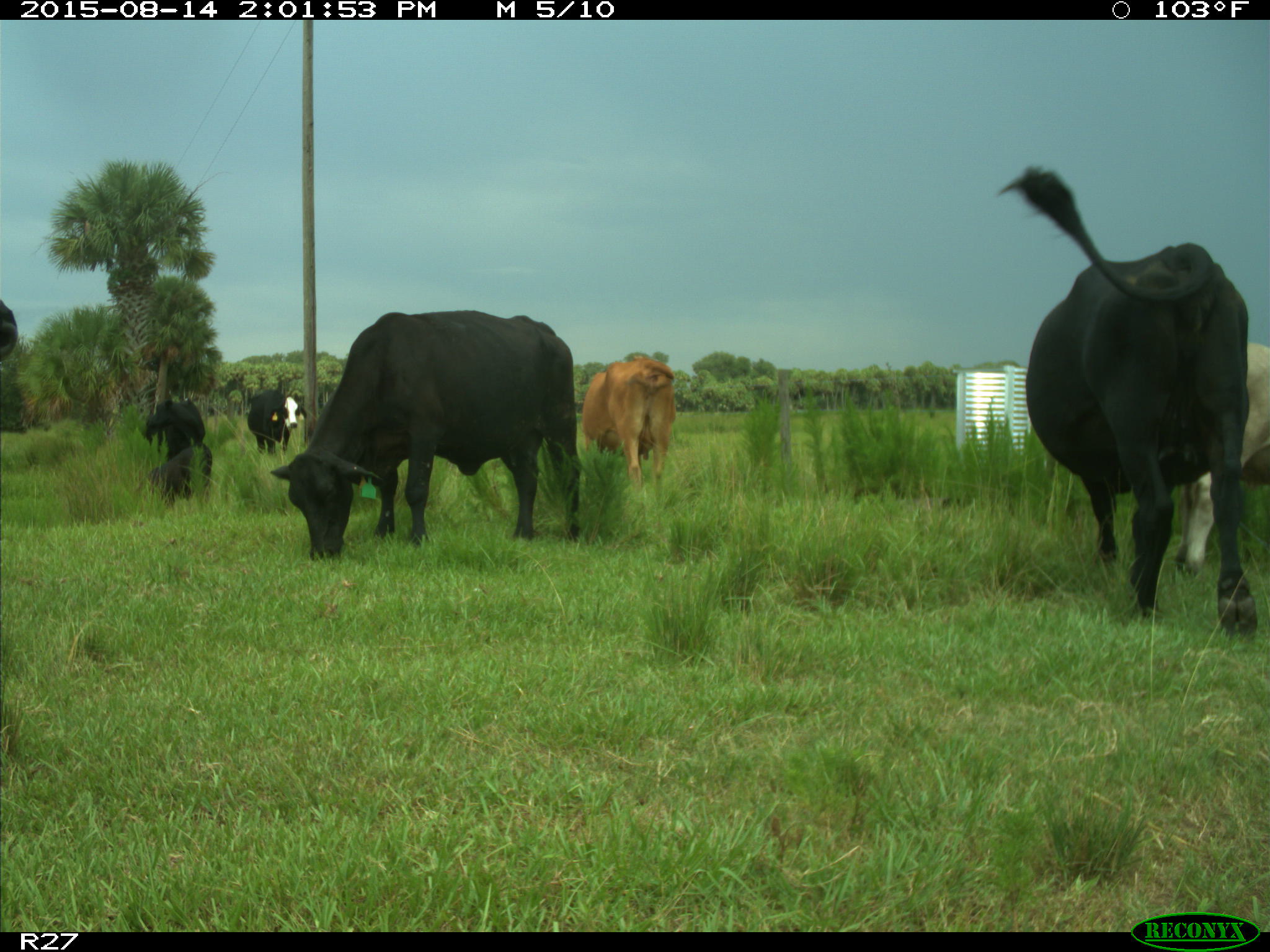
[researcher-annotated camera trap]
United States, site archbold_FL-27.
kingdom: Animalia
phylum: Chordata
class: Mammalia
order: Artiodactyla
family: Bovidae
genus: Bos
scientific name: Bos taurus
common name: domestic cow